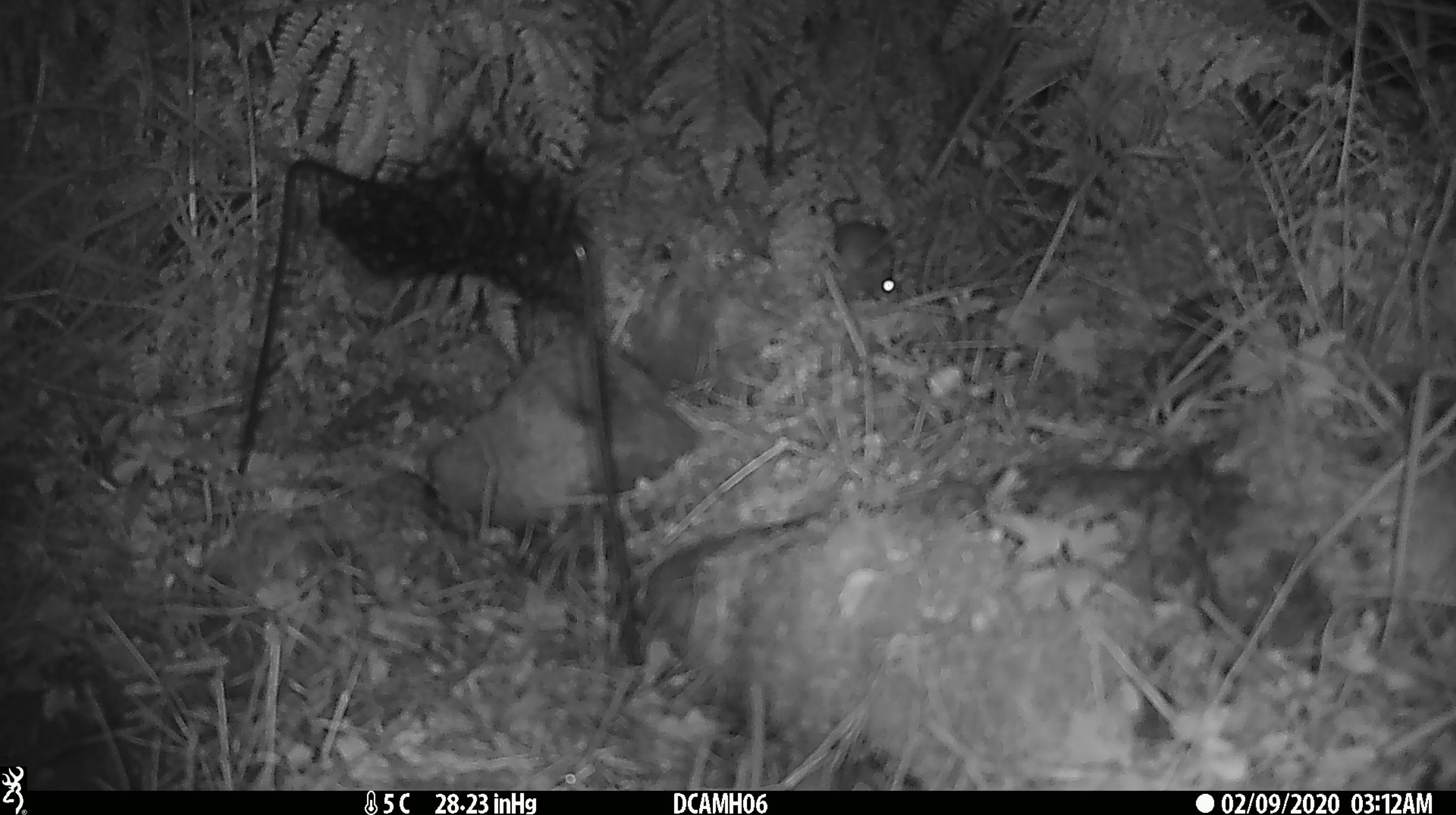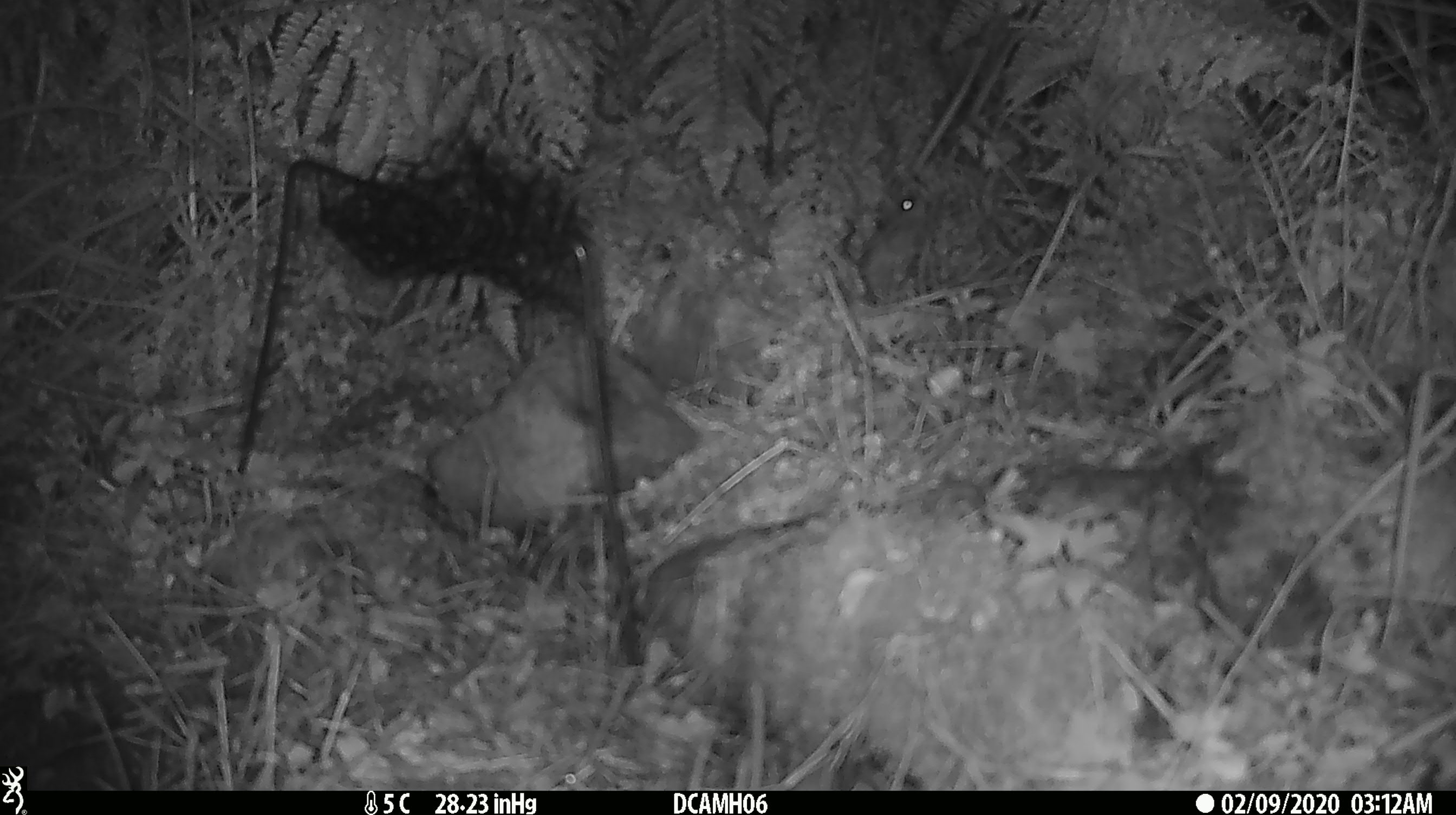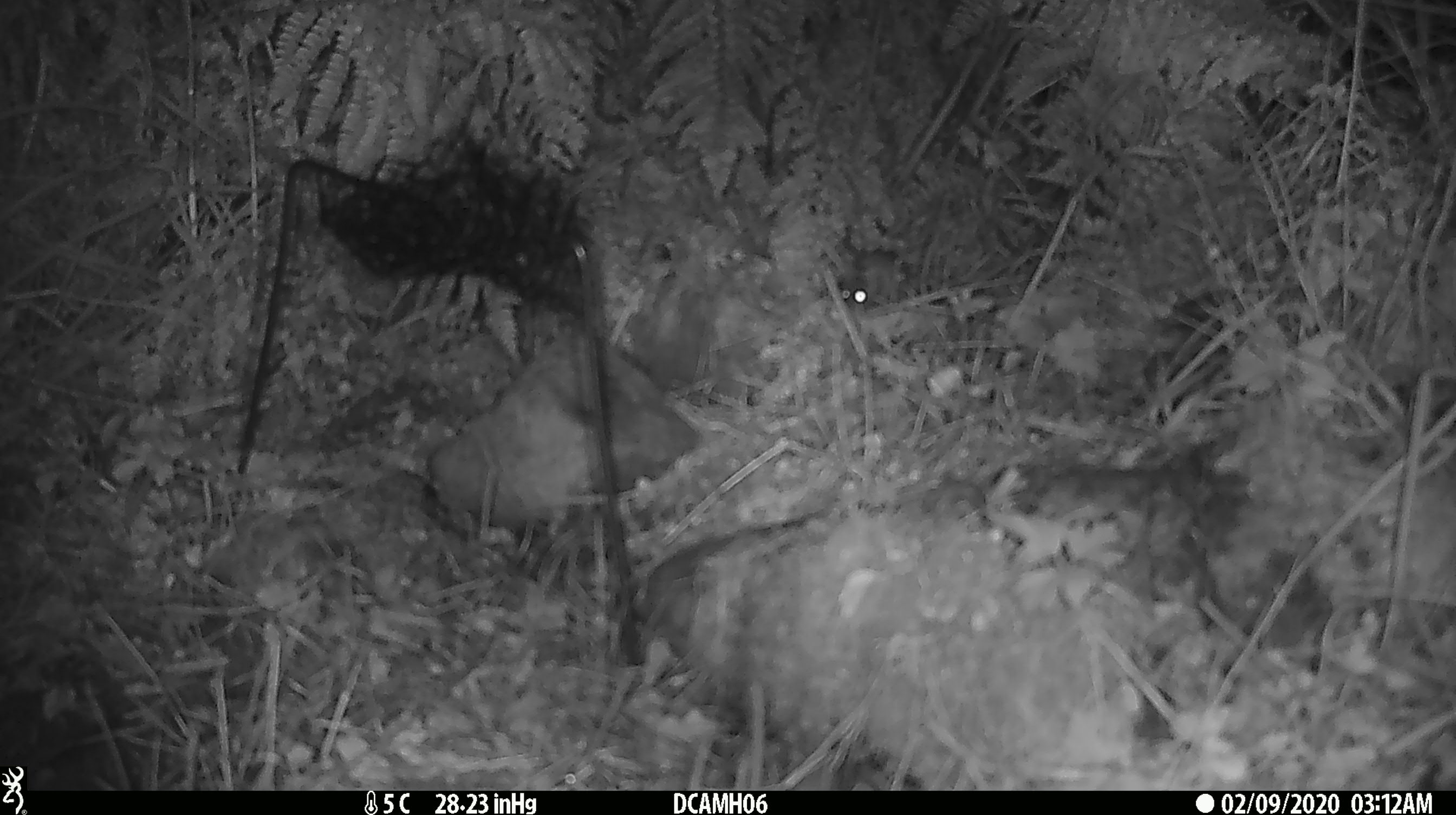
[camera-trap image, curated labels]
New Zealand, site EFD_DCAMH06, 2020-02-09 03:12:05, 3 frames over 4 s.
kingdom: Animalia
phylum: Chordata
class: Mammalia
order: Rodentia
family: Muridae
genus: Mus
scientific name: Mus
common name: mouse